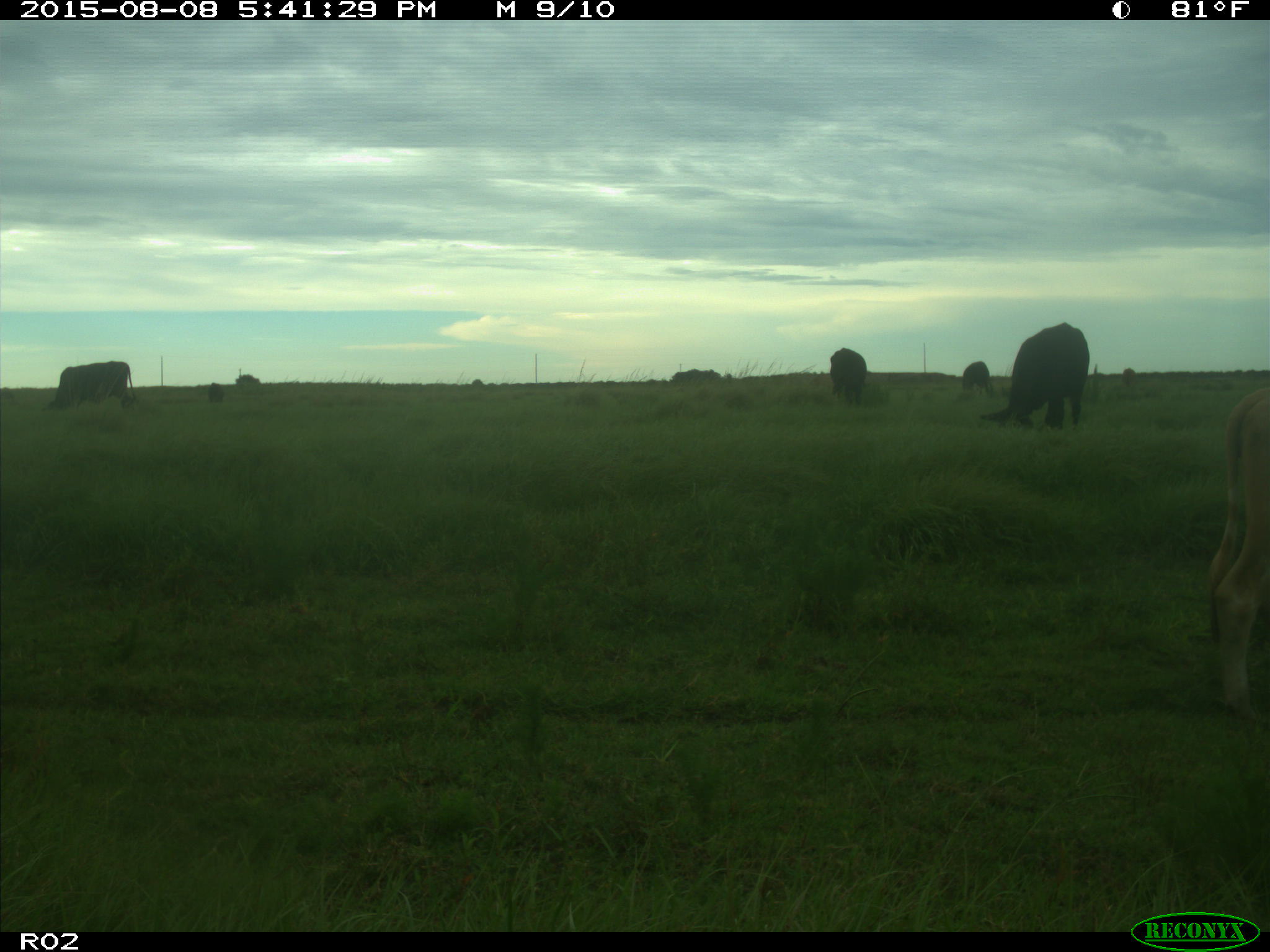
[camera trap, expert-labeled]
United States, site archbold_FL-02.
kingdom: Animalia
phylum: Chordata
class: Mammalia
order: Artiodactyla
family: Bovidae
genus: Bos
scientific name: Bos taurus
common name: domestic cow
Bos taurus (domestic cow).